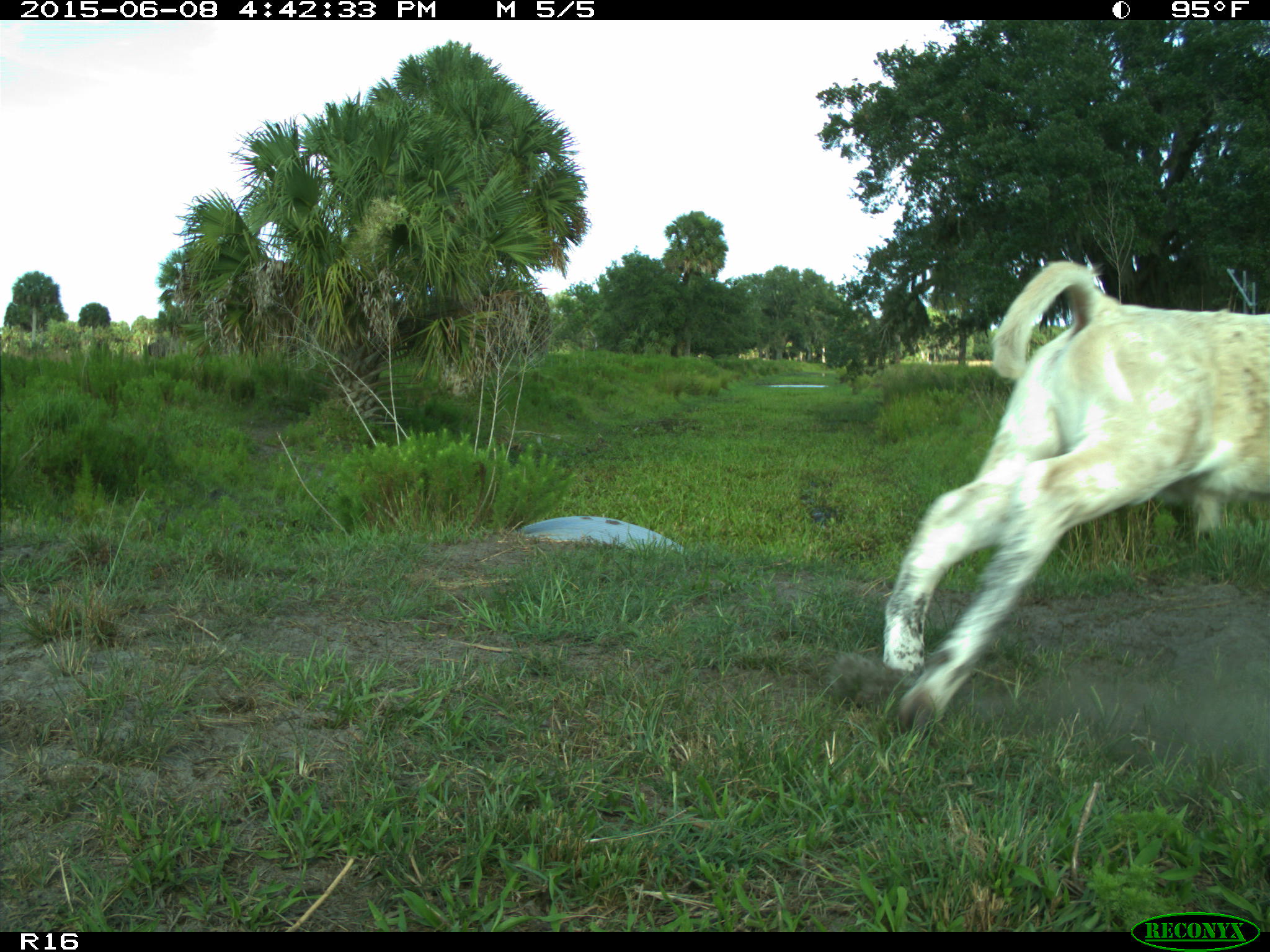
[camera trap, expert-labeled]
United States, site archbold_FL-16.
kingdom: Animalia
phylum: Chordata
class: Mammalia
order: Artiodactyla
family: Bovidae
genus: Bos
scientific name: Bos taurus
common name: domestic cow